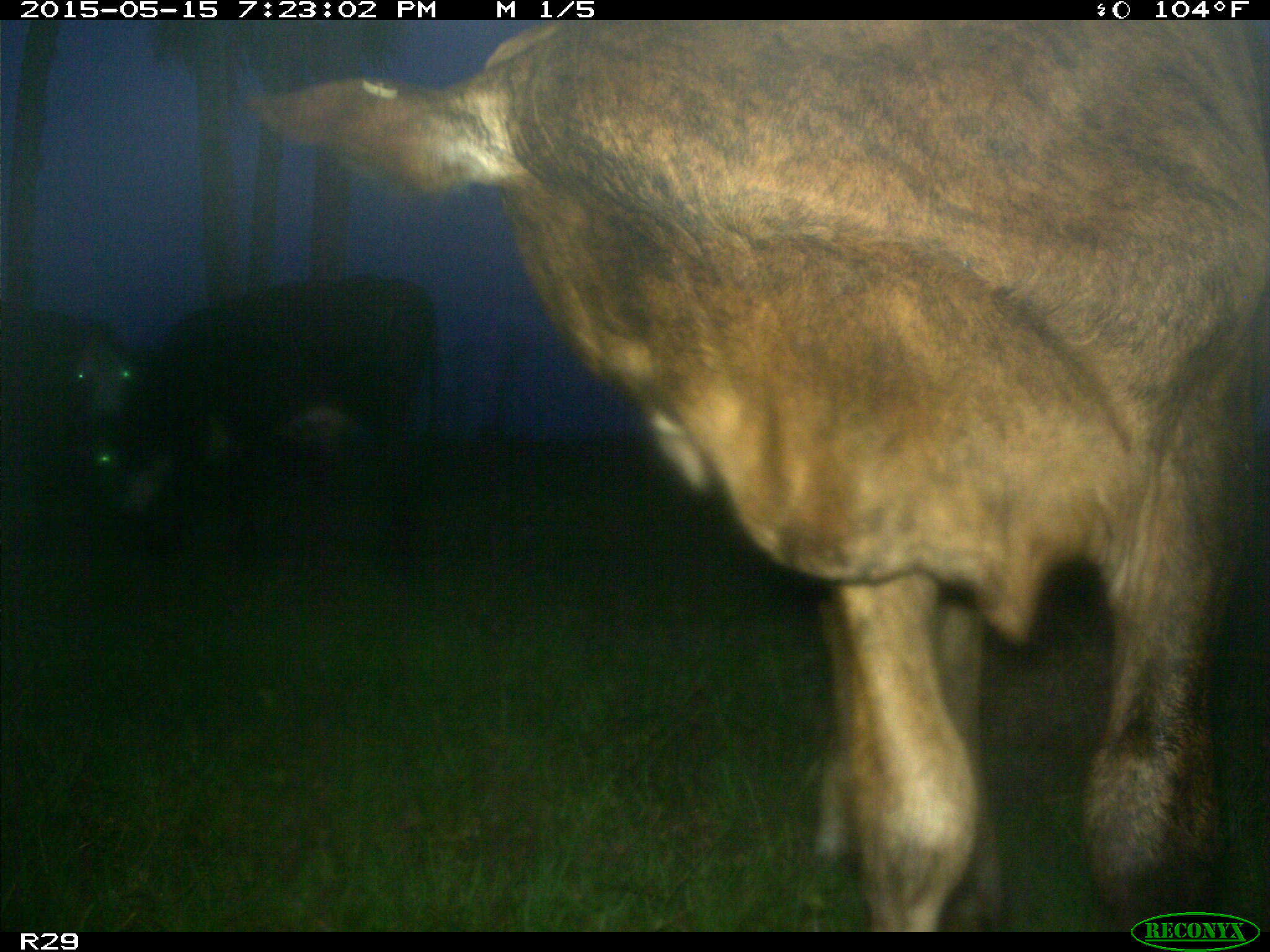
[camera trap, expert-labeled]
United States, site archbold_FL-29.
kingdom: Animalia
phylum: Chordata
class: Mammalia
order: Artiodactyla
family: Bovidae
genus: Bos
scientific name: Bos taurus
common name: domestic cow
Bos taurus (domestic cow).